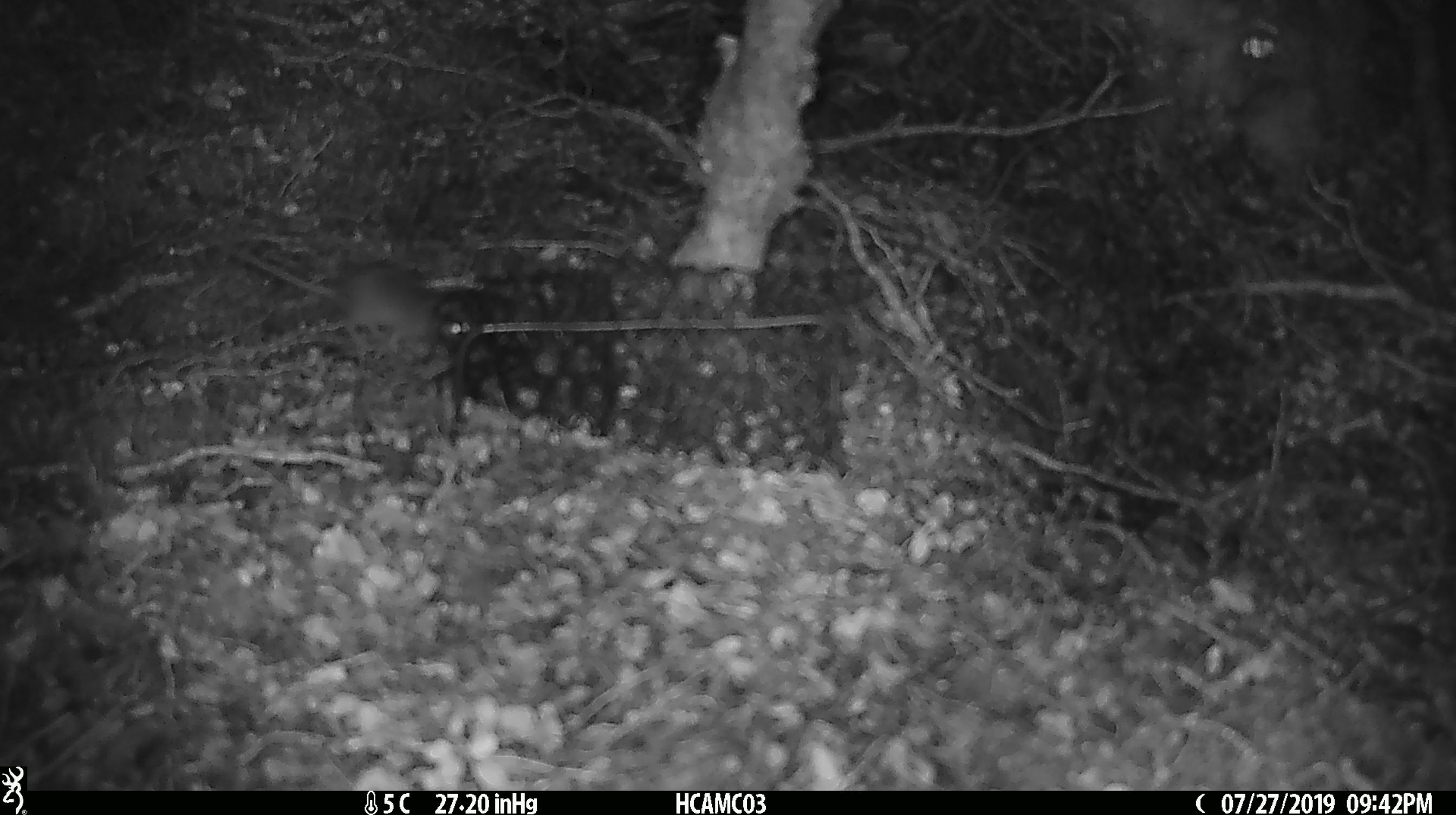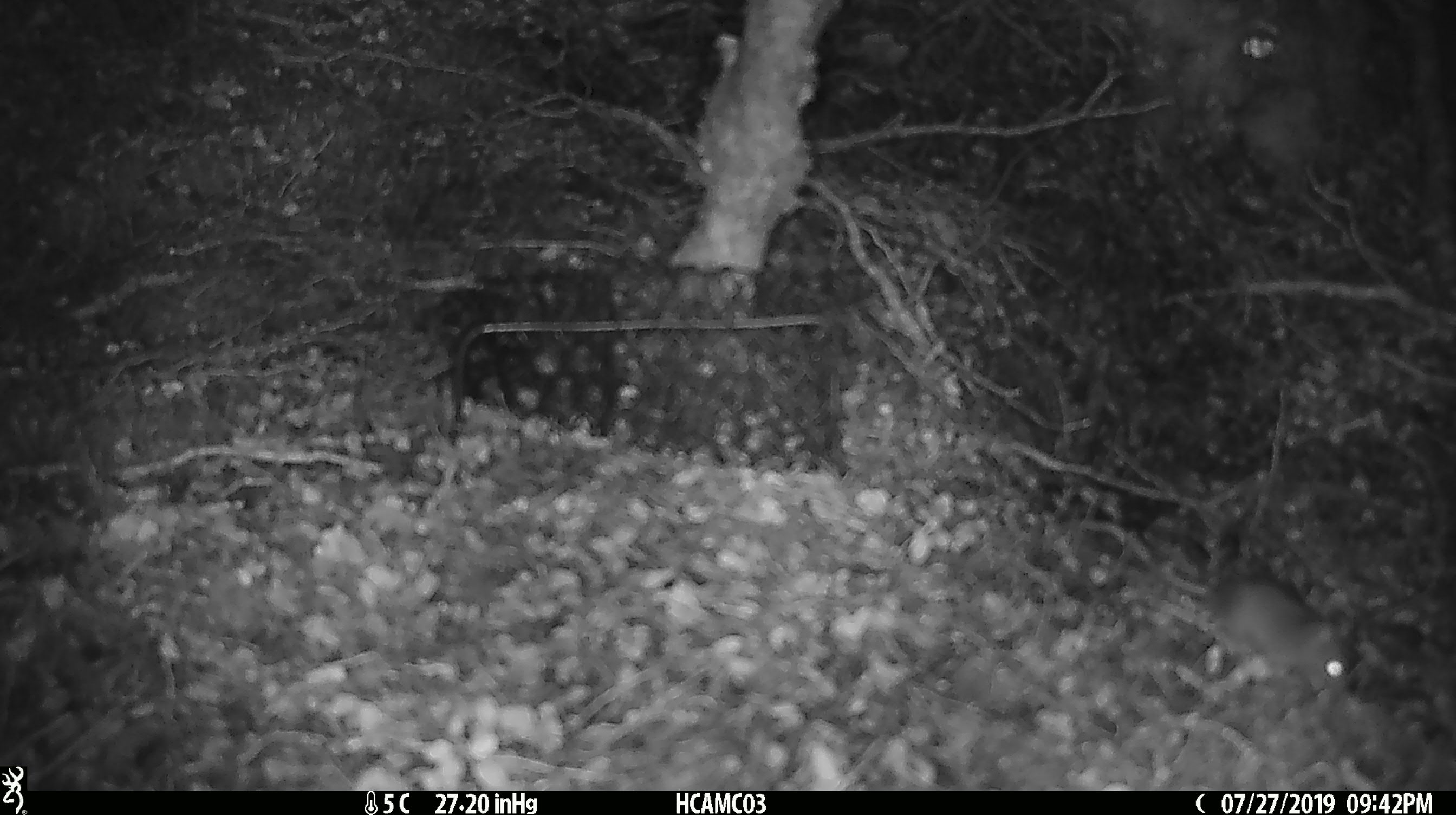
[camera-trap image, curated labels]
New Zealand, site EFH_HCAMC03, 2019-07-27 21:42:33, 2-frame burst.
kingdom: Animalia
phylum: Chordata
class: Mammalia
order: Rodentia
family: Muridae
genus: Mus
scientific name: Mus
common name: mouse